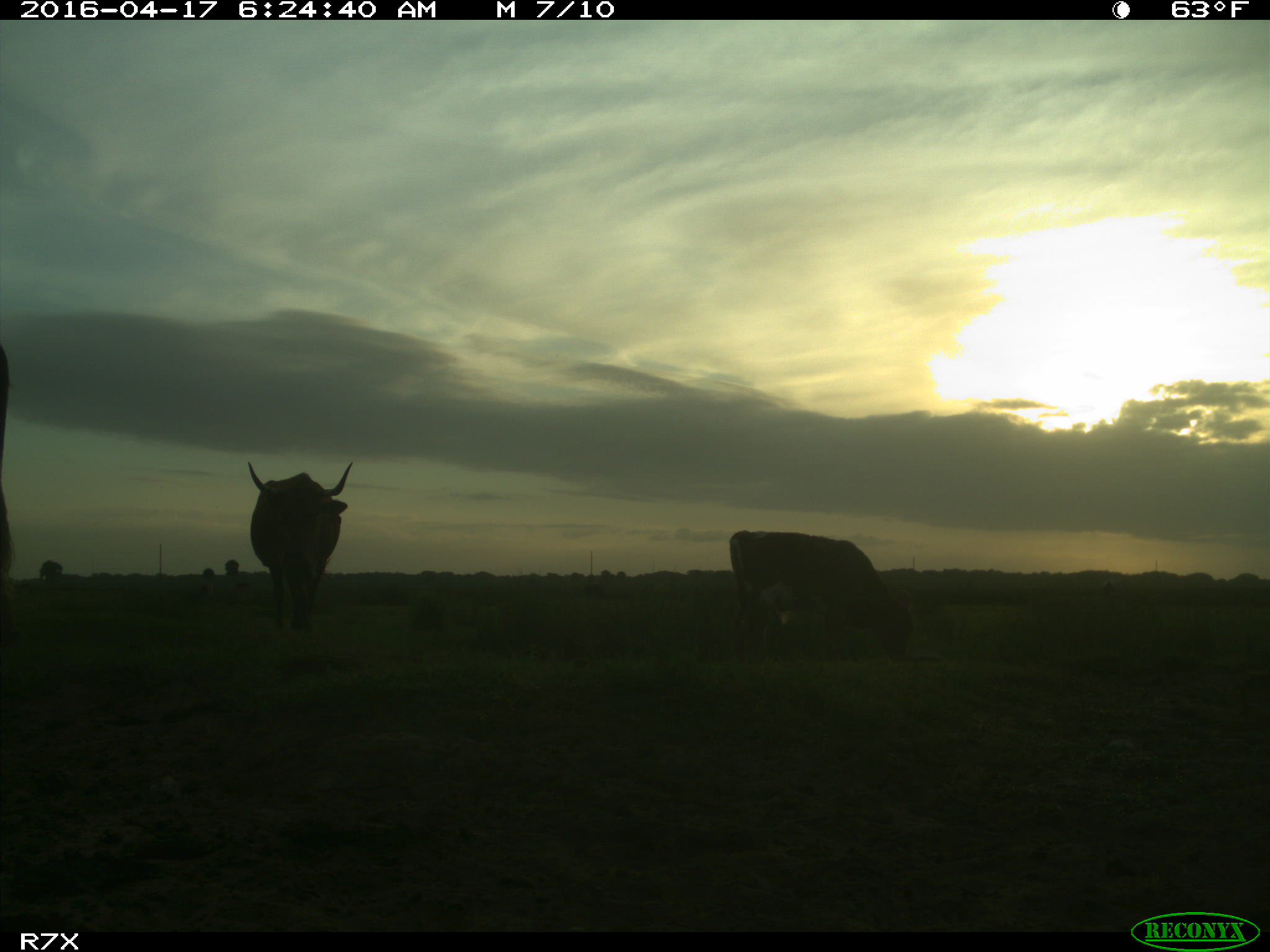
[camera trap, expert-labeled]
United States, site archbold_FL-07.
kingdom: Animalia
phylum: Chordata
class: Mammalia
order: Artiodactyla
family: Bovidae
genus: Bos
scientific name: Bos taurus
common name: domestic cow